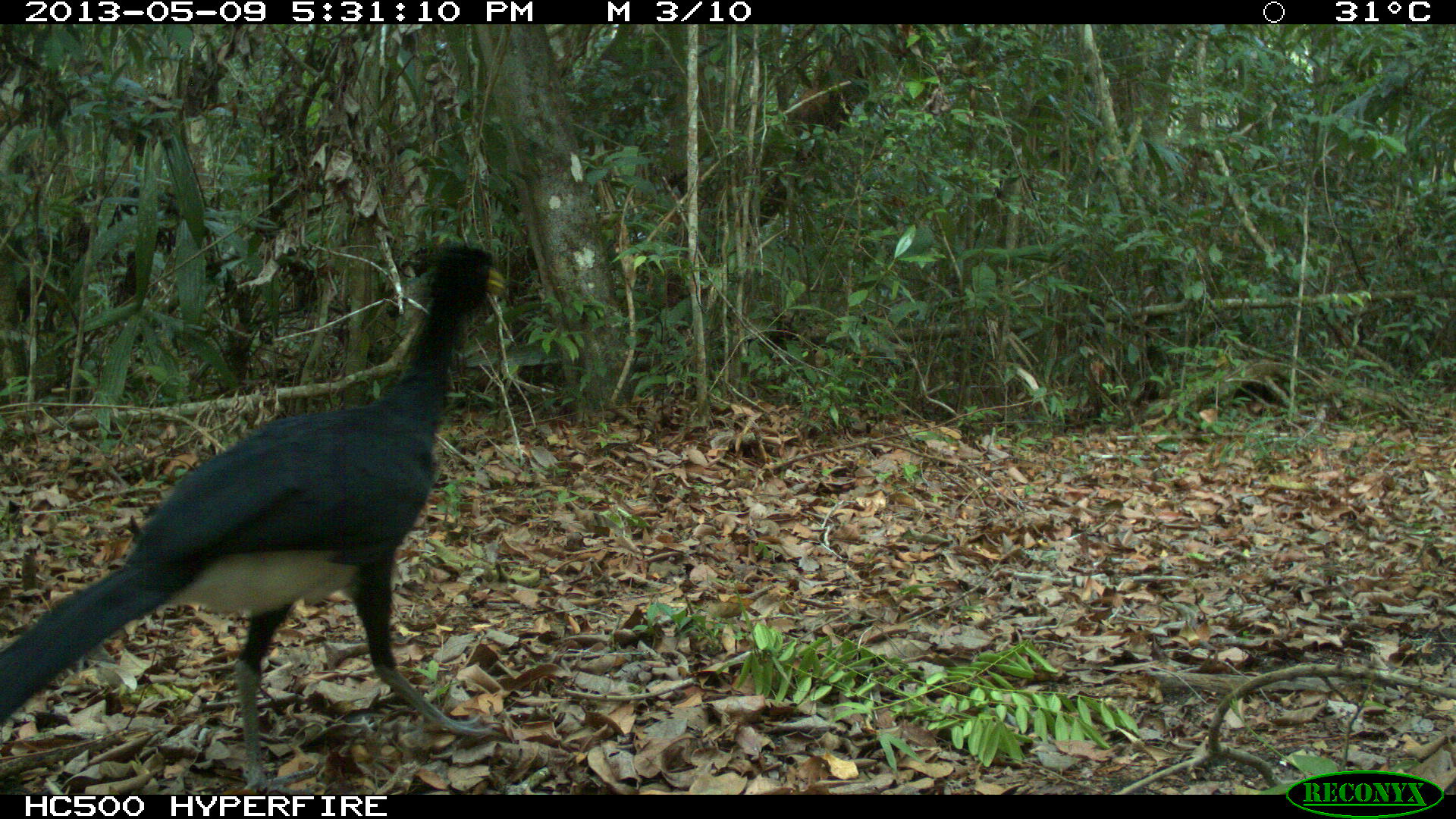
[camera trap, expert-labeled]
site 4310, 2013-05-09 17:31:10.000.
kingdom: Animalia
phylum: Chordata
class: Aves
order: Galliformes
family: Cracidae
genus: Crax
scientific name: Crax rubra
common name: great curassow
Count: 1.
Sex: male.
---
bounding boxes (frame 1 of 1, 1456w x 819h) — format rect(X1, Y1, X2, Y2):
crax rubra: rect(2, 243, 506, 796)